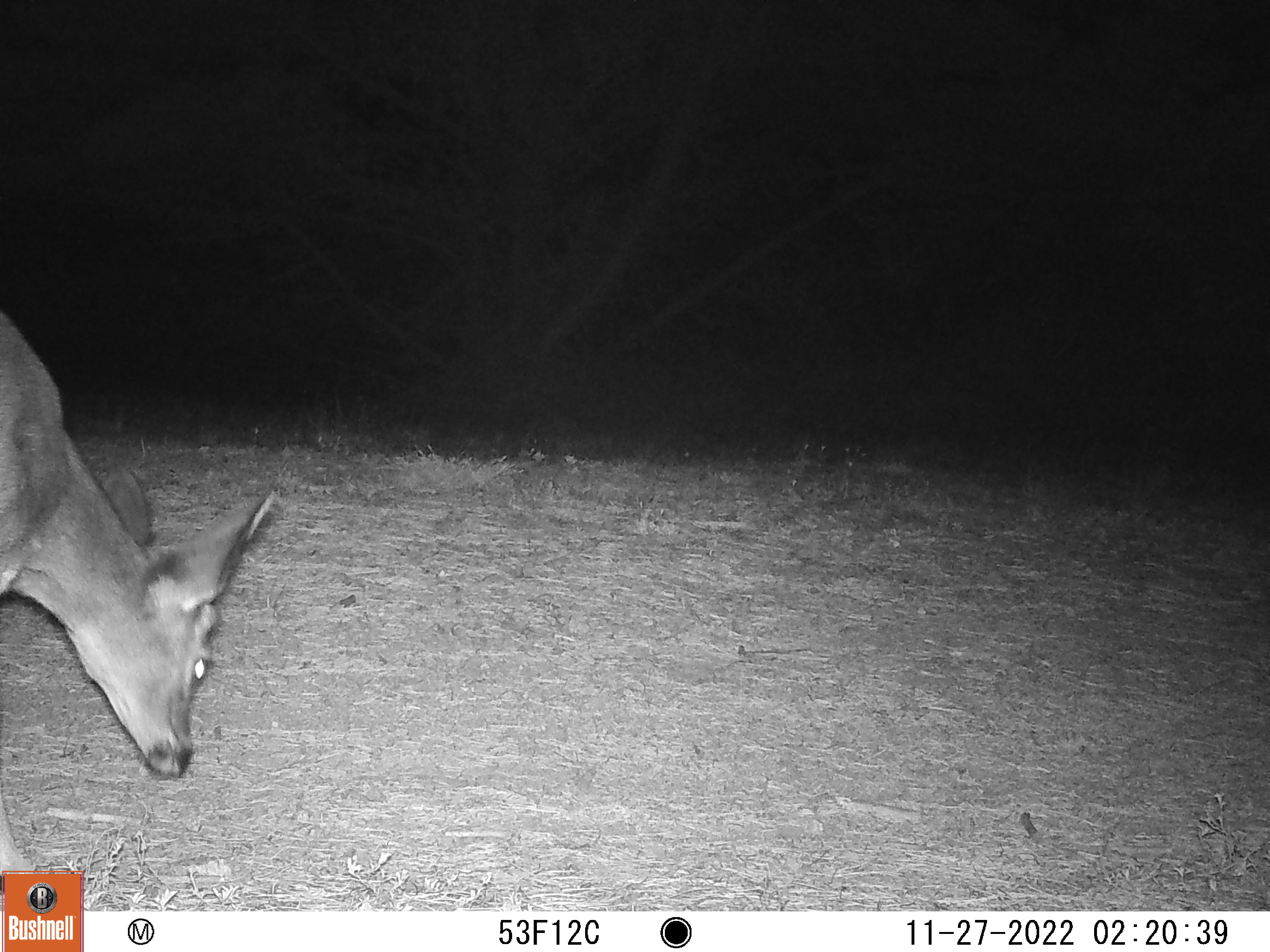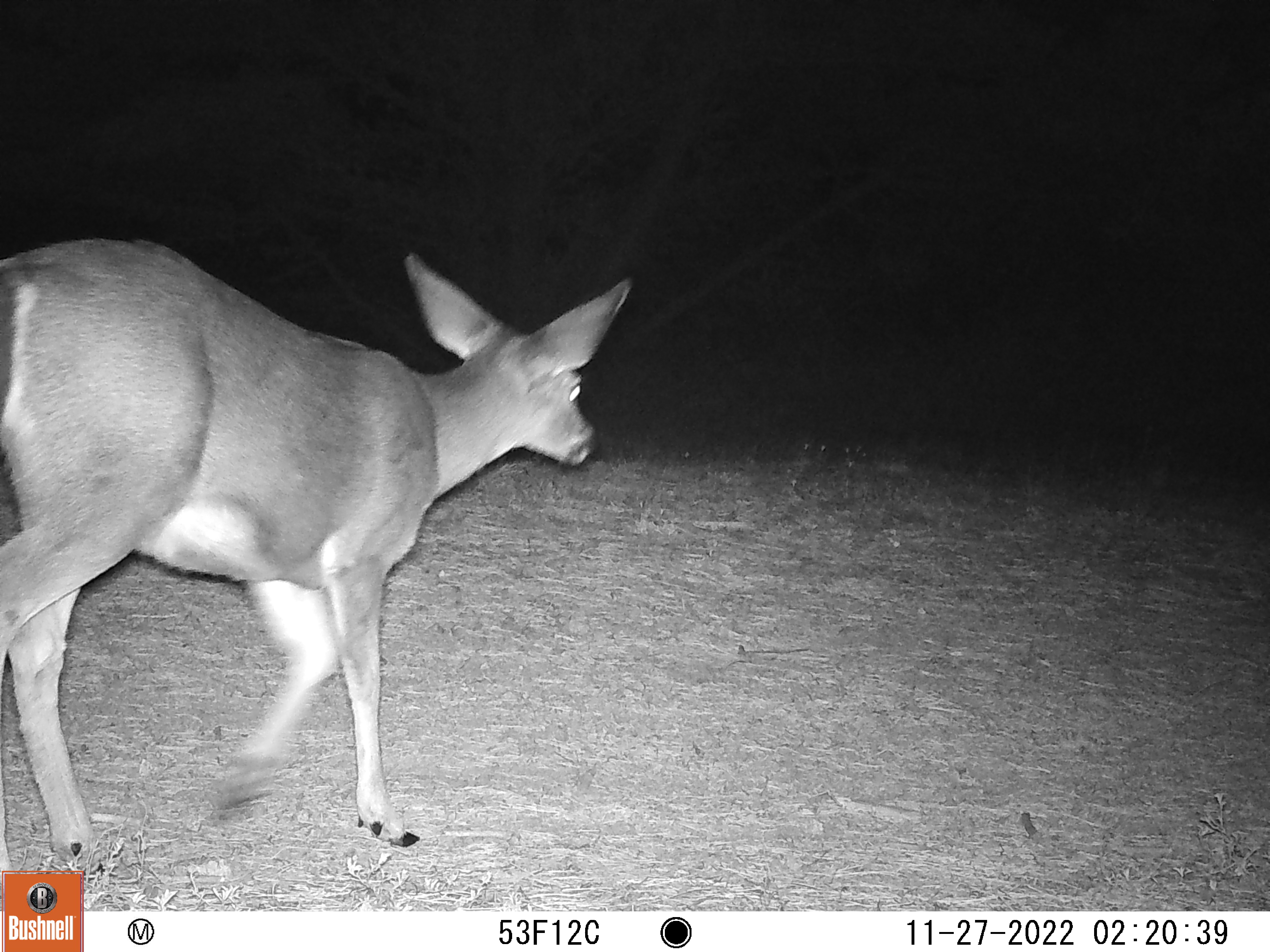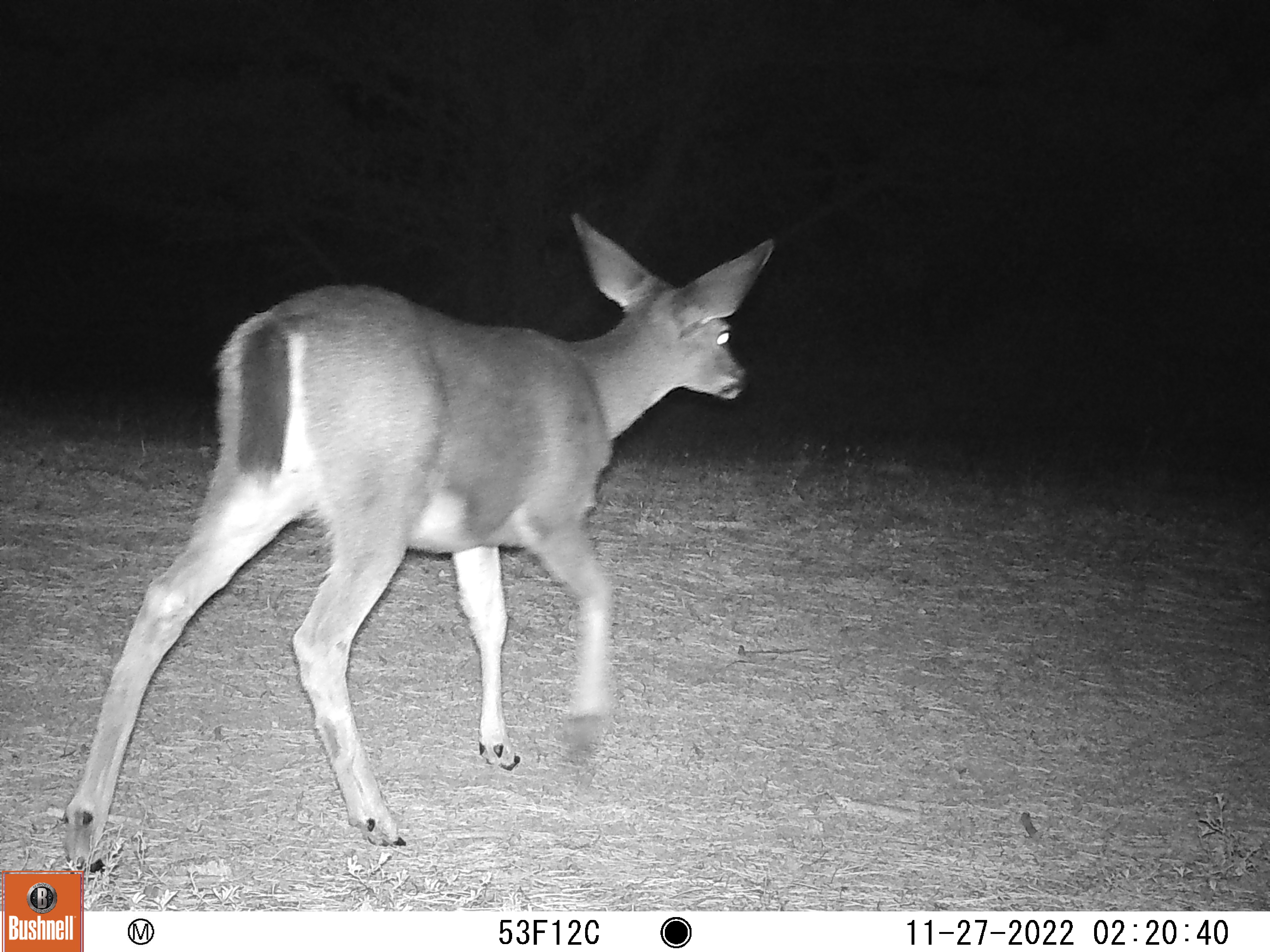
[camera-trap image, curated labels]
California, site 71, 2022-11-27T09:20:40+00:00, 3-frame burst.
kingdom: Animalia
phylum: Chordata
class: Mammalia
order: Artiodactyla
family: Cervidae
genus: Odocoileus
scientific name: Odocoileus hemionus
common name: mule deer